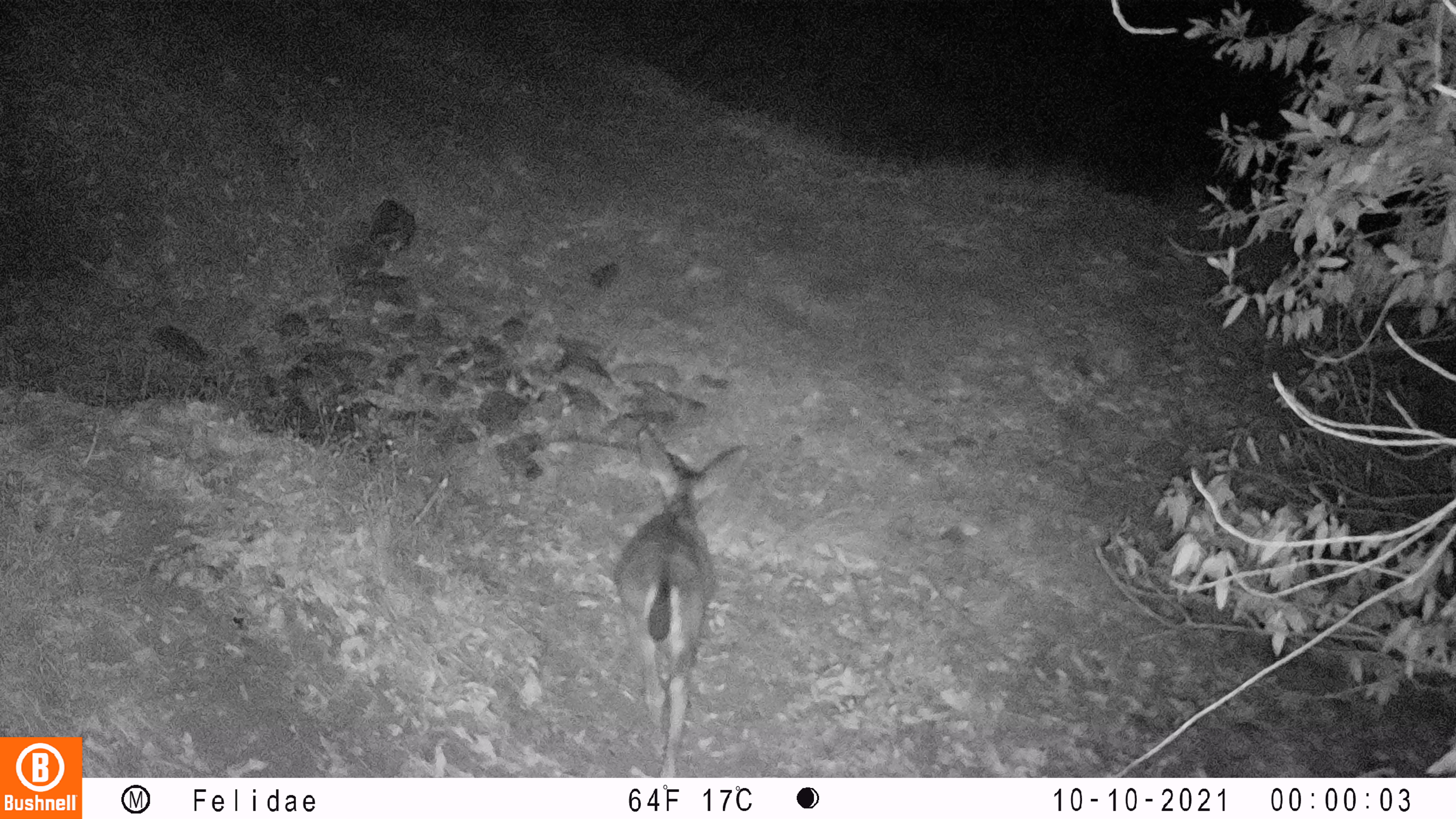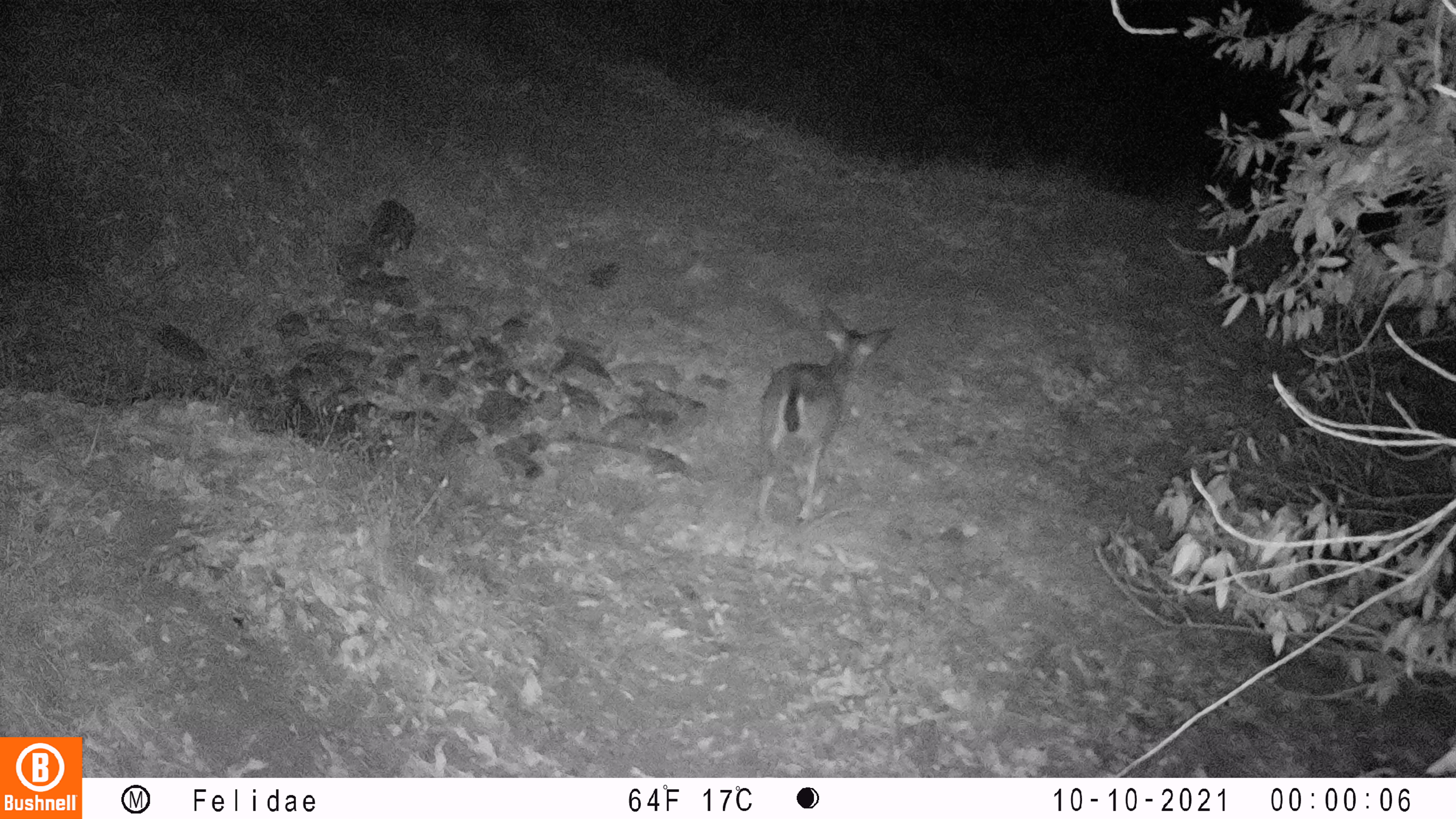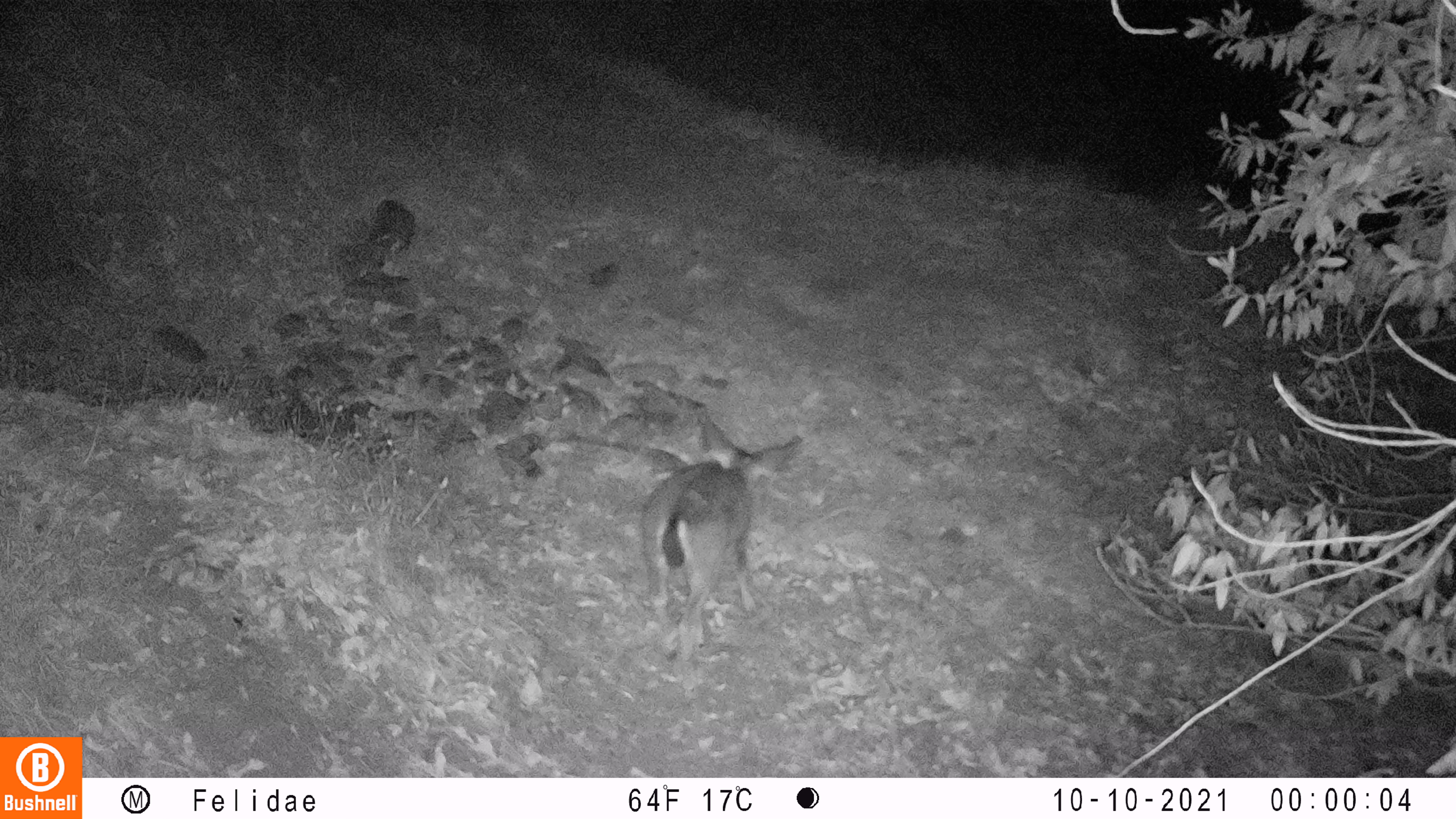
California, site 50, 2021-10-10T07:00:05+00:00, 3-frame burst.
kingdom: Animalia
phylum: Chordata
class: Mammalia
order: Artiodactyla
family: Cervidae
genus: Odocoileus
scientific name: Odocoileus hemionus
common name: mule deer